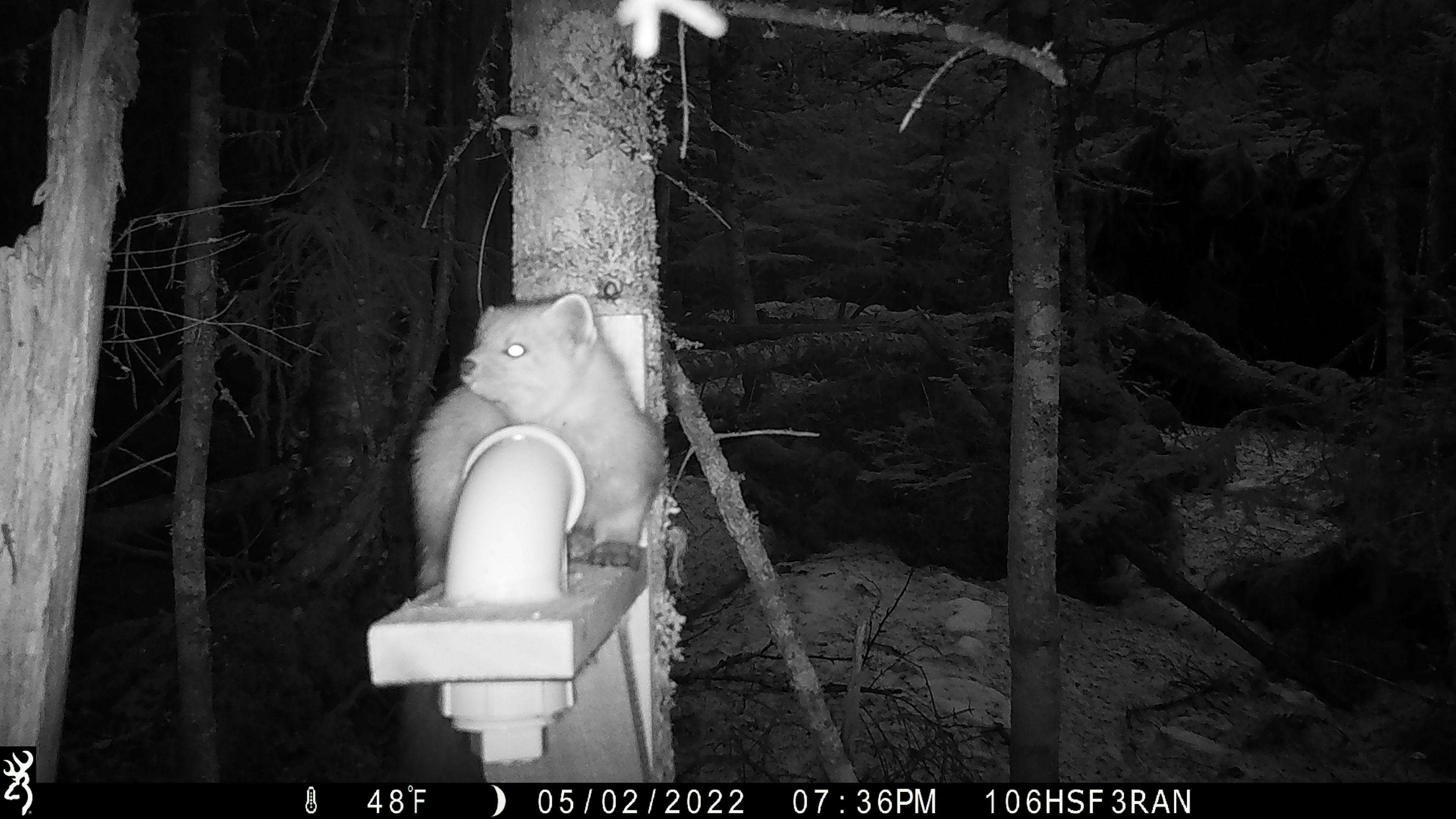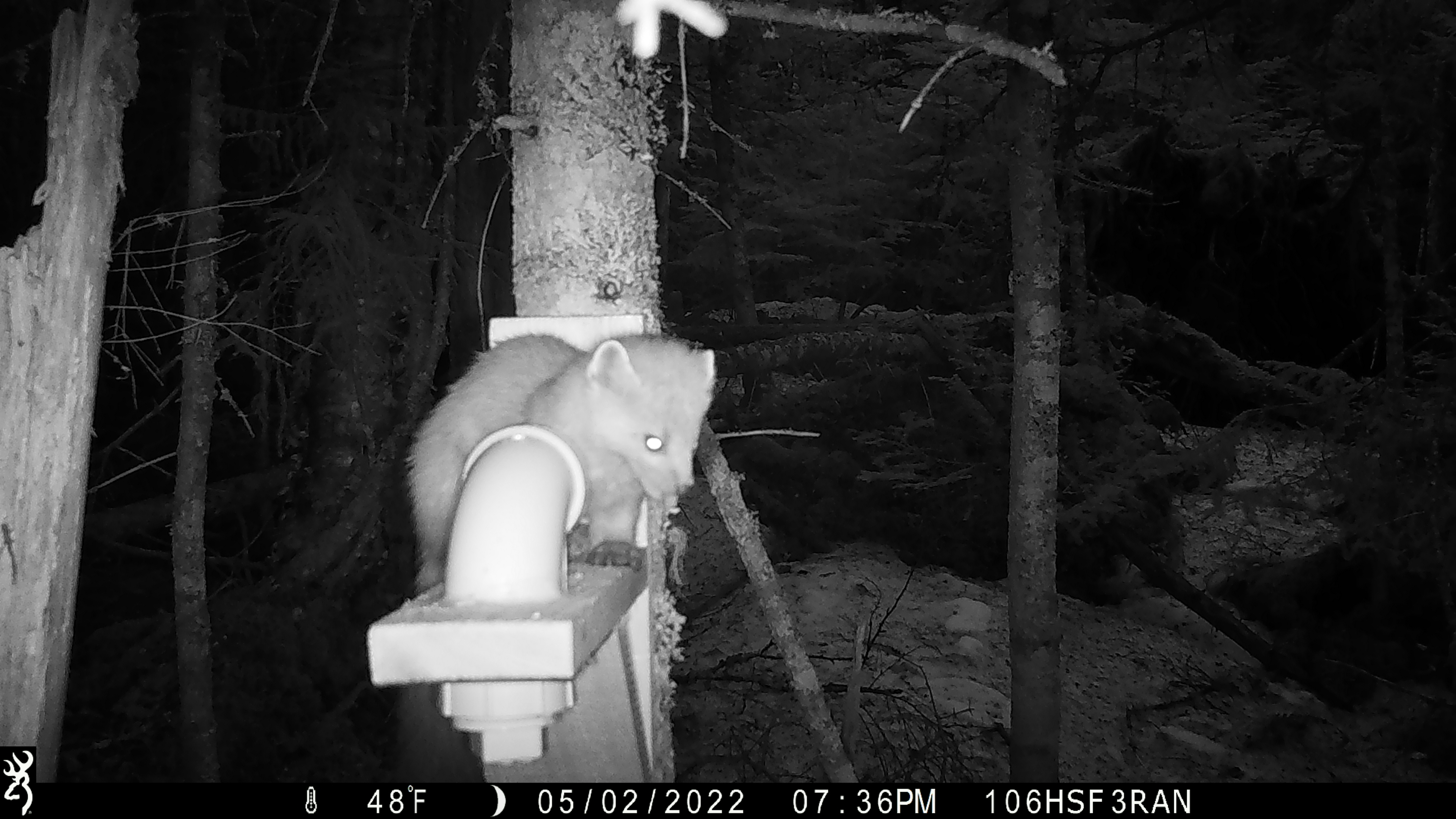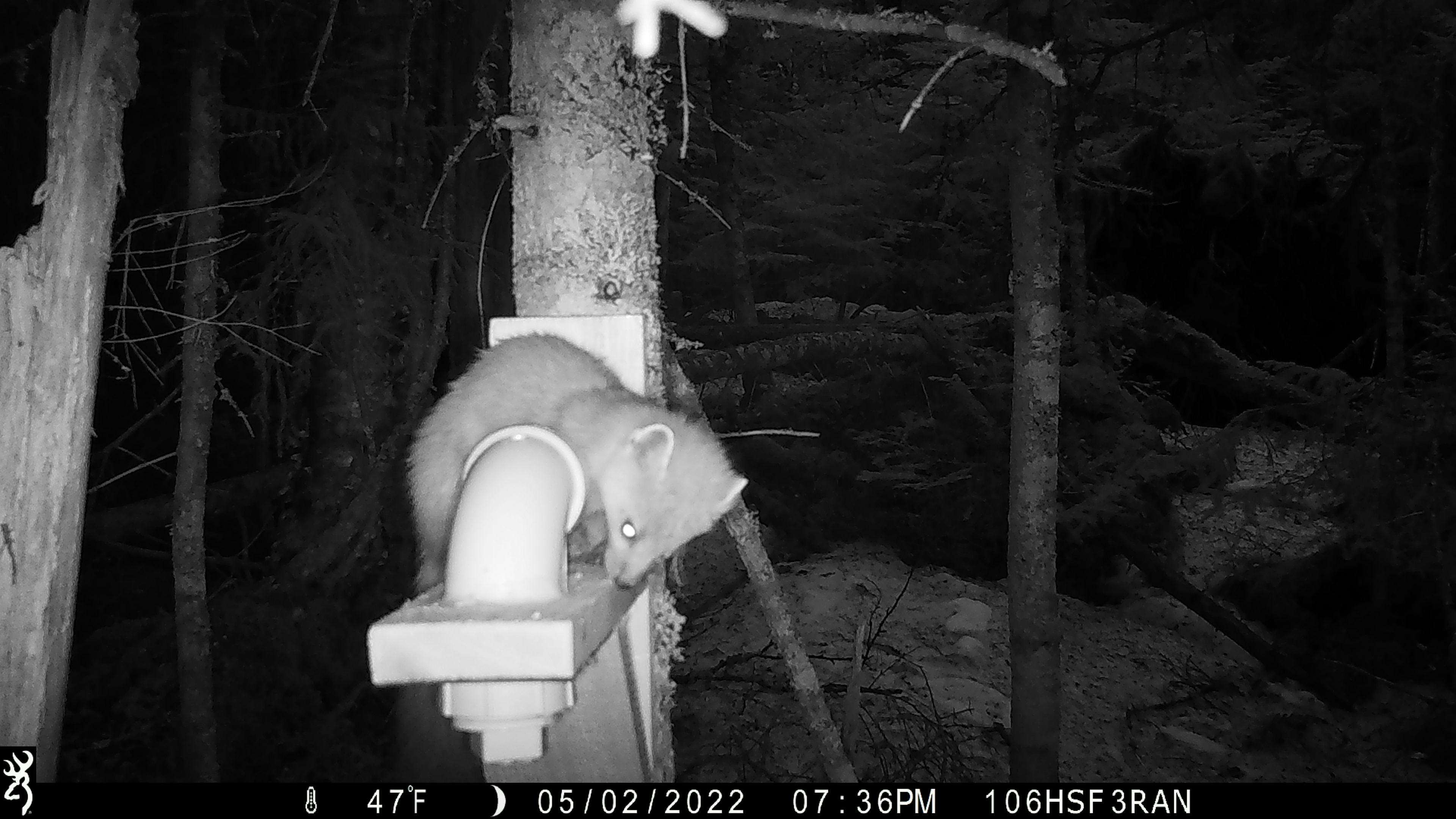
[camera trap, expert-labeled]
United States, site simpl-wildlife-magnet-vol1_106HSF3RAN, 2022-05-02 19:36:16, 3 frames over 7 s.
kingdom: Animalia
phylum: Chordata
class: Mammalia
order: Carnivora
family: Mustelidae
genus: Martes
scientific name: Martes americana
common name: american marten